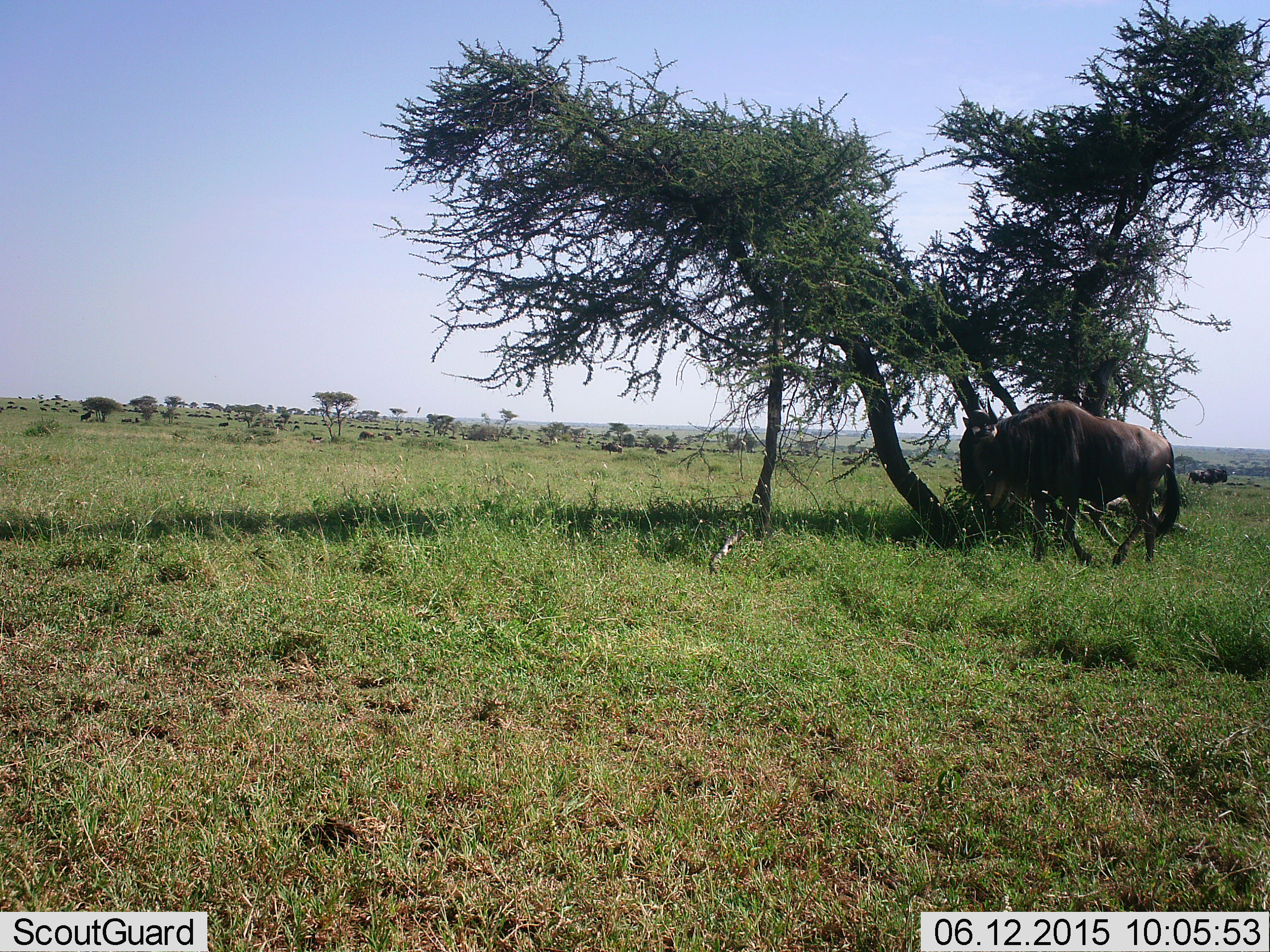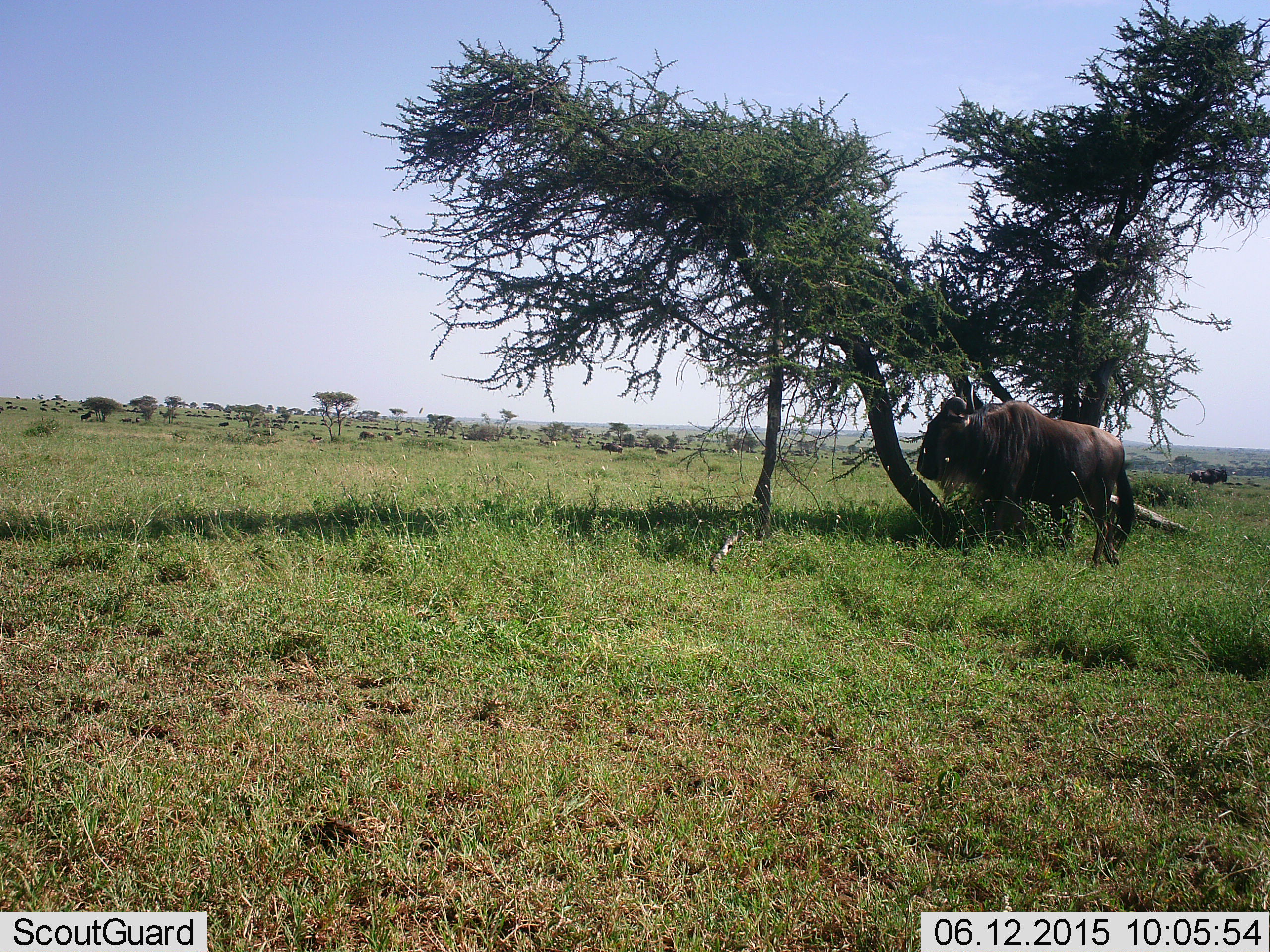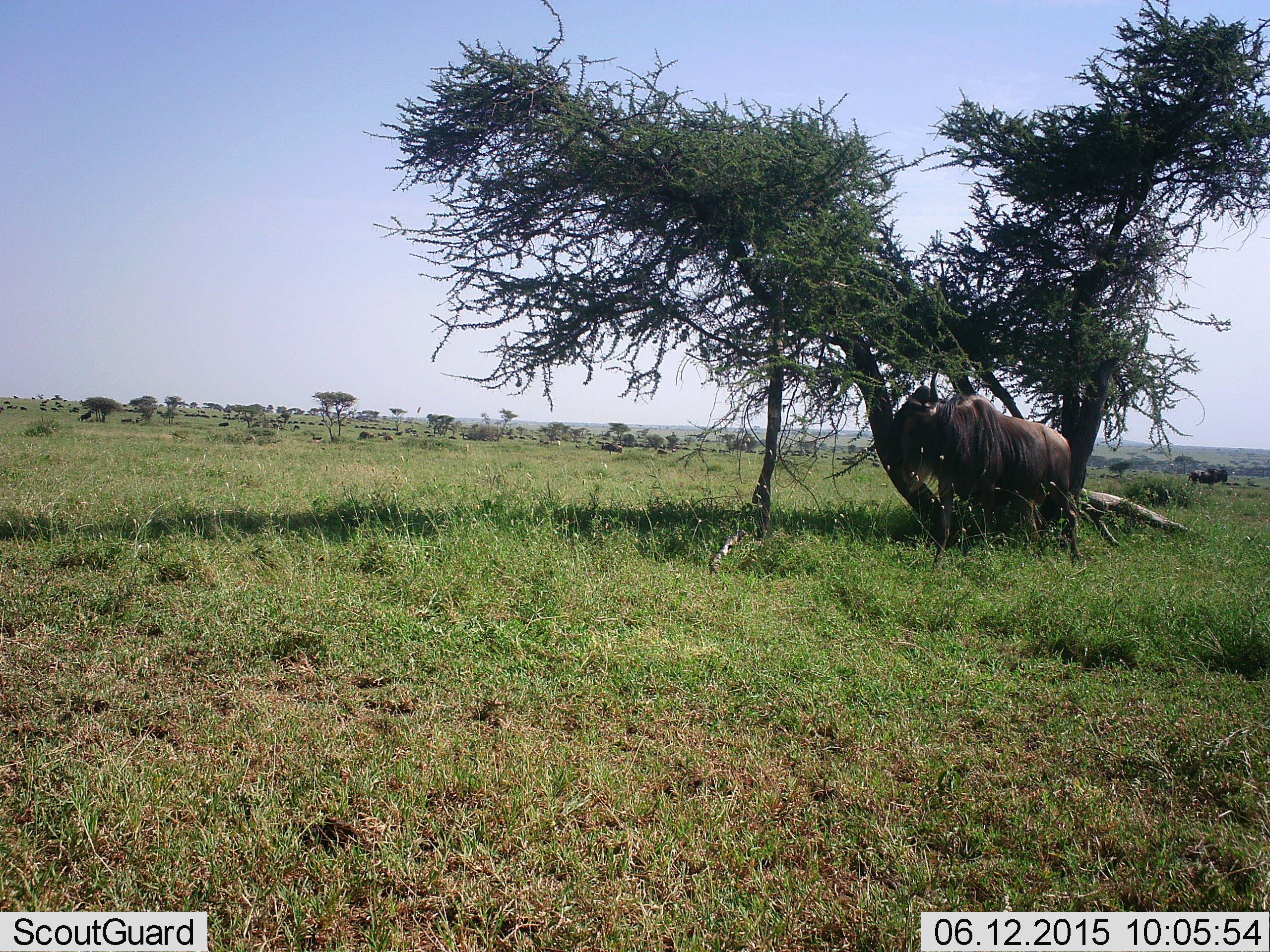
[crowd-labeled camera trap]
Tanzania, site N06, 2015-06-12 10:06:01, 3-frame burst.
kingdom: Animalia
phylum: Chordata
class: Mammalia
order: Artiodactyla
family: Bovidae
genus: Connochaetes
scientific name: Connochaetes taurinus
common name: blue wildebeest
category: wildebeest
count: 2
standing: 90%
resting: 10%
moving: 60%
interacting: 0%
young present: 0%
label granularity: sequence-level